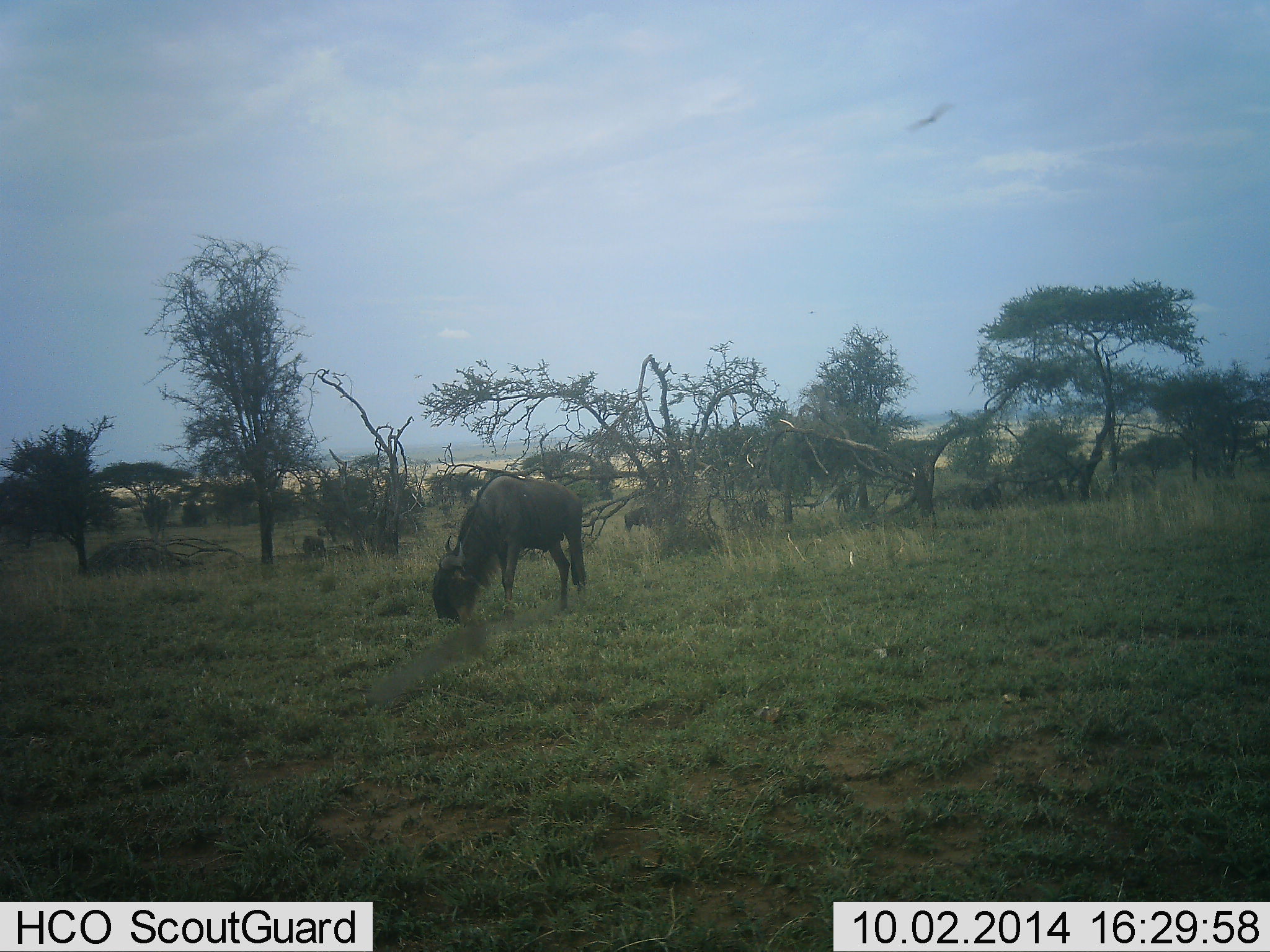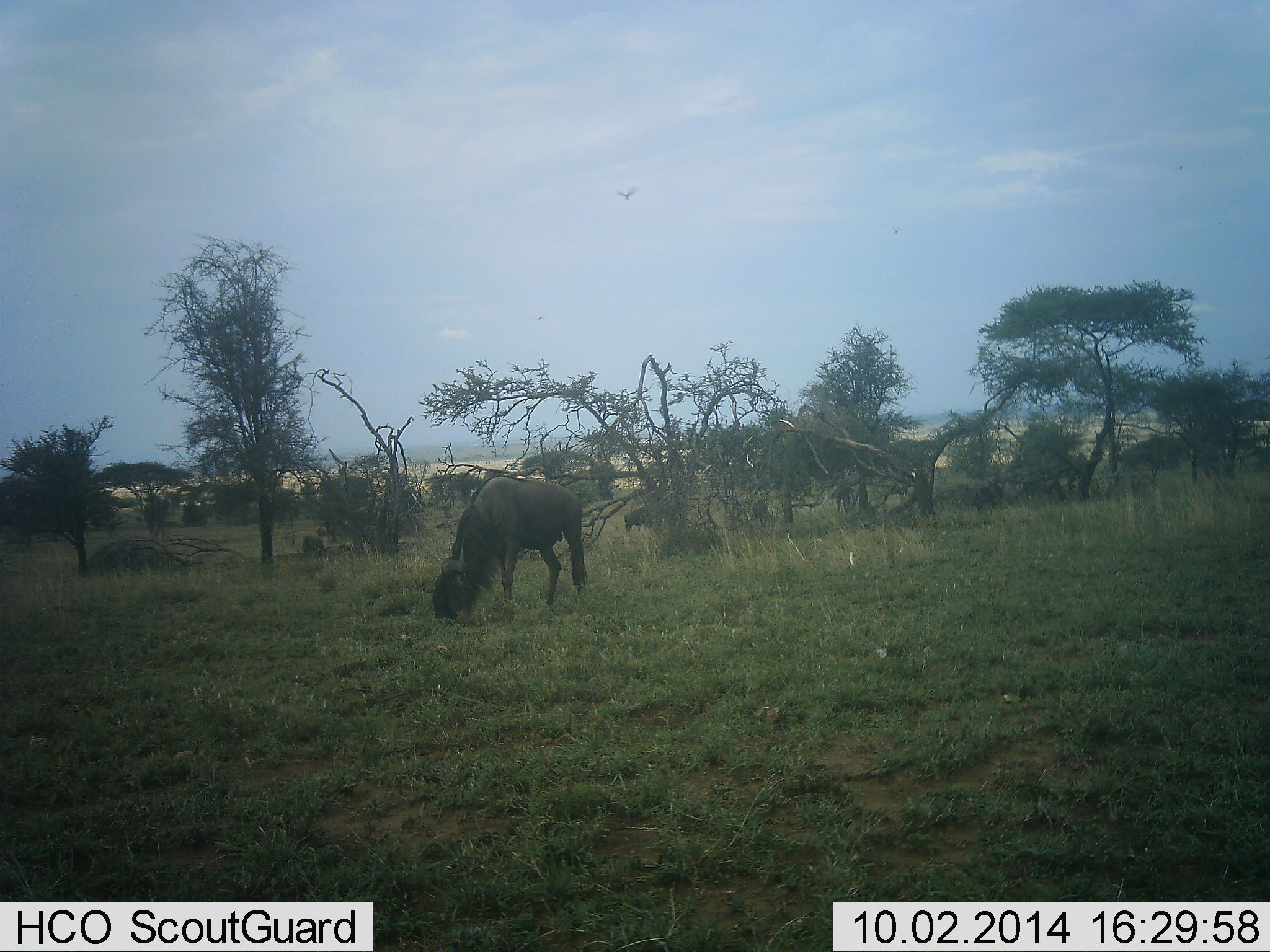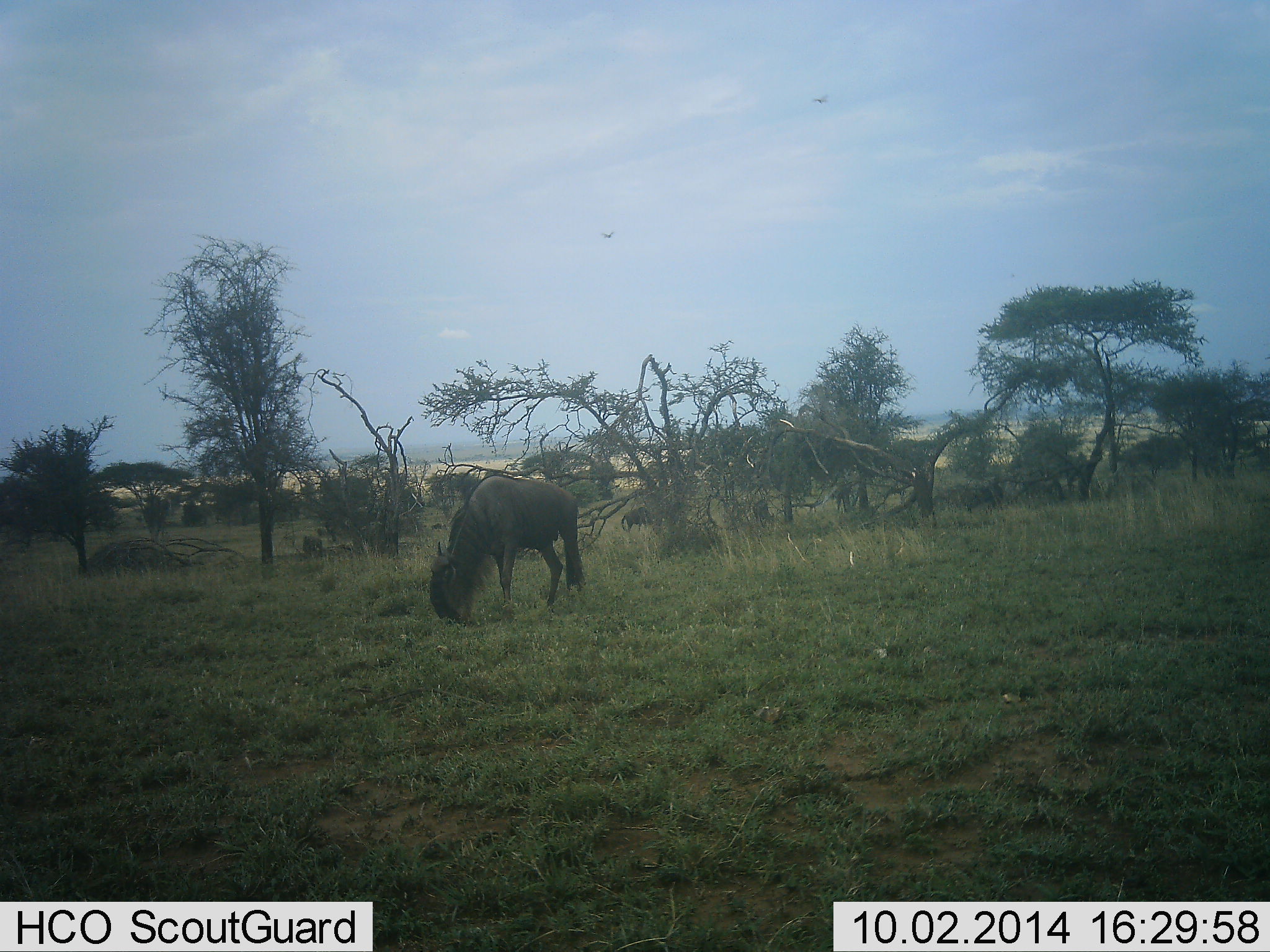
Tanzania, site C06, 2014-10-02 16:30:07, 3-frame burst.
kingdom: Animalia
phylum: Chordata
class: Aves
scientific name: Aves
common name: bird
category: otherbird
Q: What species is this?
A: Otherbird (bird) (Aves).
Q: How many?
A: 1.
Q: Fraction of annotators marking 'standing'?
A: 0%.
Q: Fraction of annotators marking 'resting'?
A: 0%.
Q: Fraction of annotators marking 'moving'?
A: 100%.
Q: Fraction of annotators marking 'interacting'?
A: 0%.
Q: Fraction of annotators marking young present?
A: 0%.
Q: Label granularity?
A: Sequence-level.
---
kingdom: Animalia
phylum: Chordata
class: Mammalia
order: Artiodactyla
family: Bovidae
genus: Connochaetes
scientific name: Connochaetes taurinus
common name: blue wildebeest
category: wildebeest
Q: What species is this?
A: Wildebeest (blue wildebeest) (Connochaetes taurinus).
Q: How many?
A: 2.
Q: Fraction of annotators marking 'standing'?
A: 15%.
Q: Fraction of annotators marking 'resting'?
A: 10%.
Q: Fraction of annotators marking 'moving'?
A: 20%.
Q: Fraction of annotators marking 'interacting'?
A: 0%.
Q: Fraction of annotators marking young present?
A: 0%.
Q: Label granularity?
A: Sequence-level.